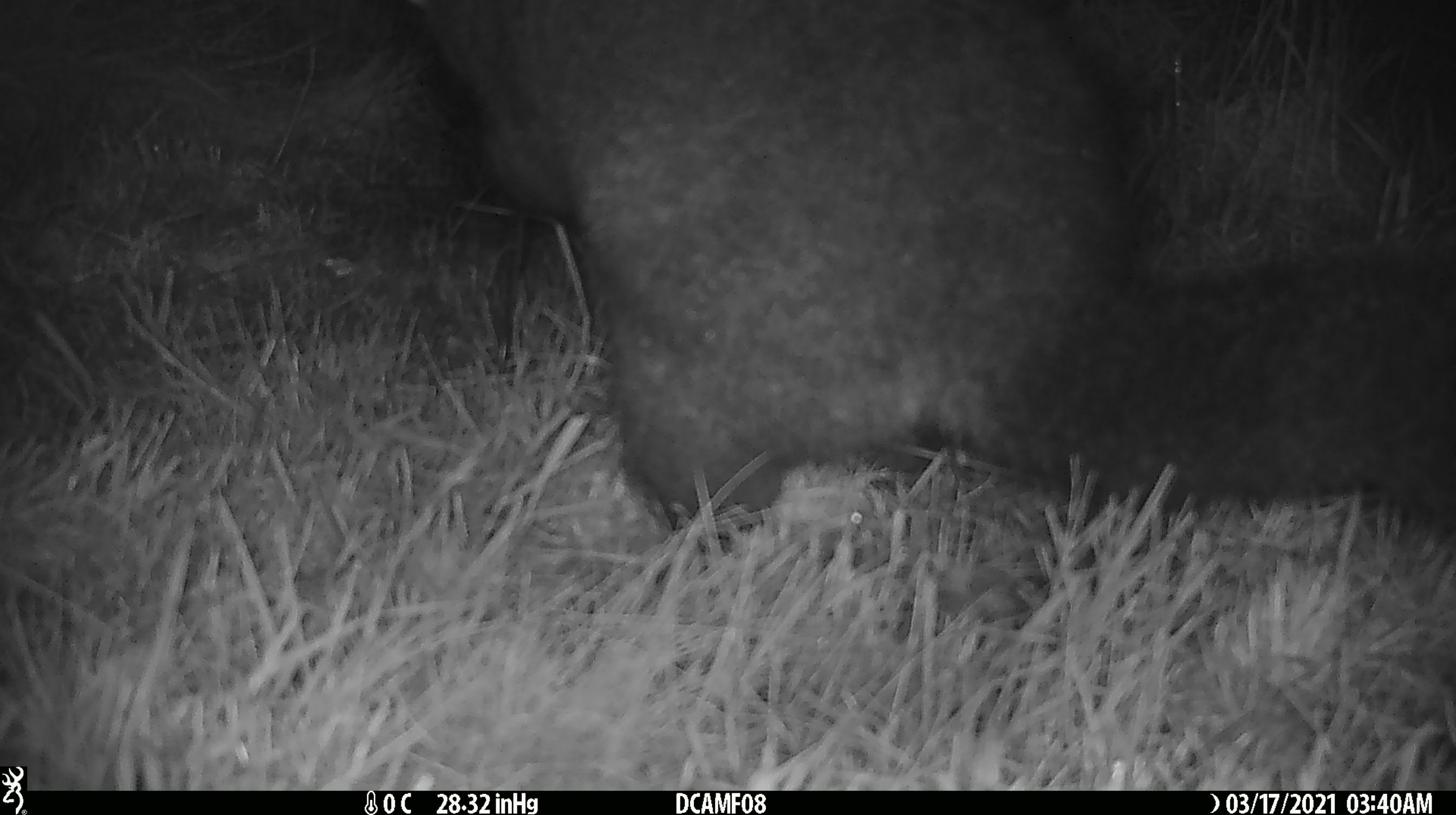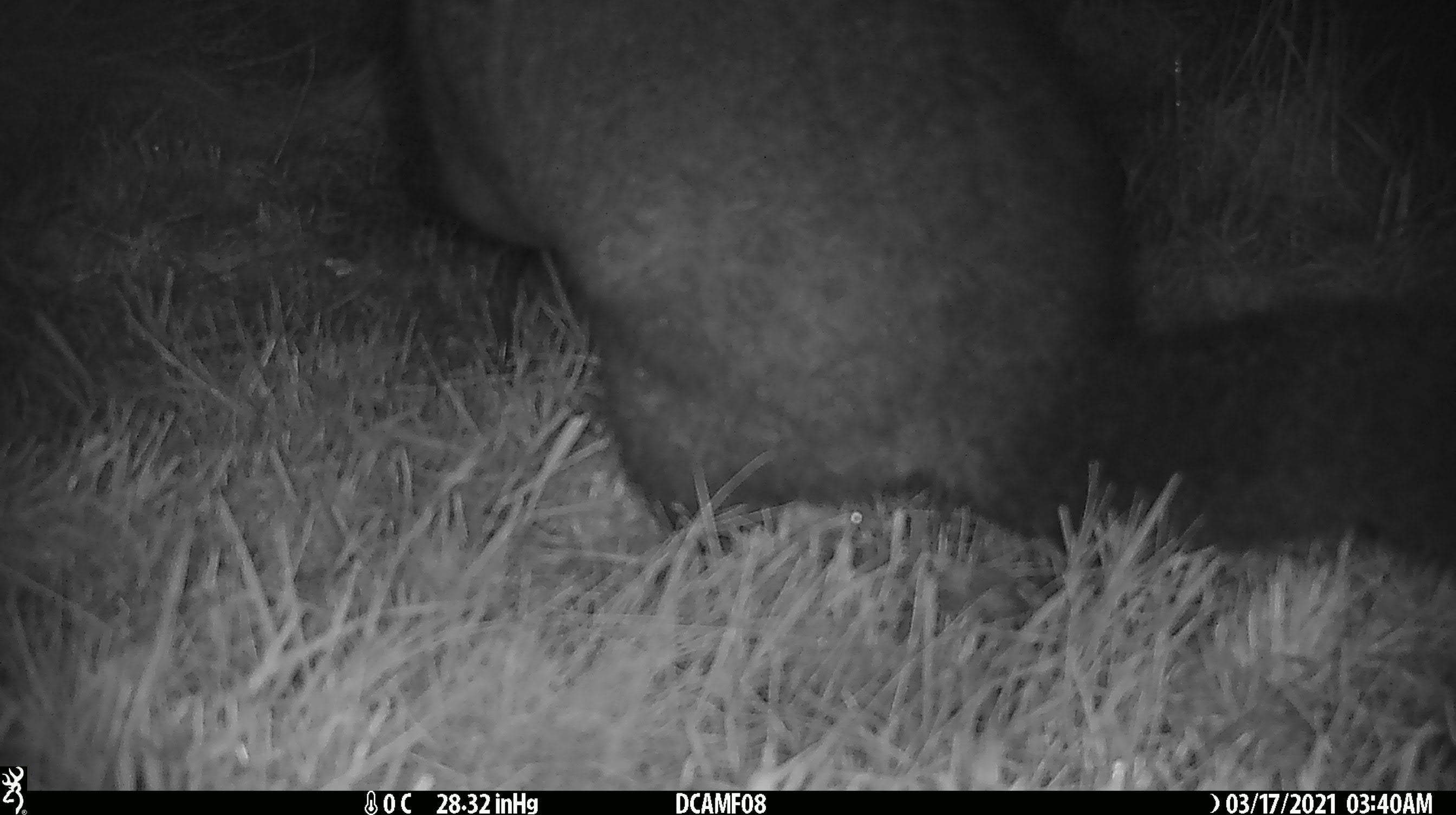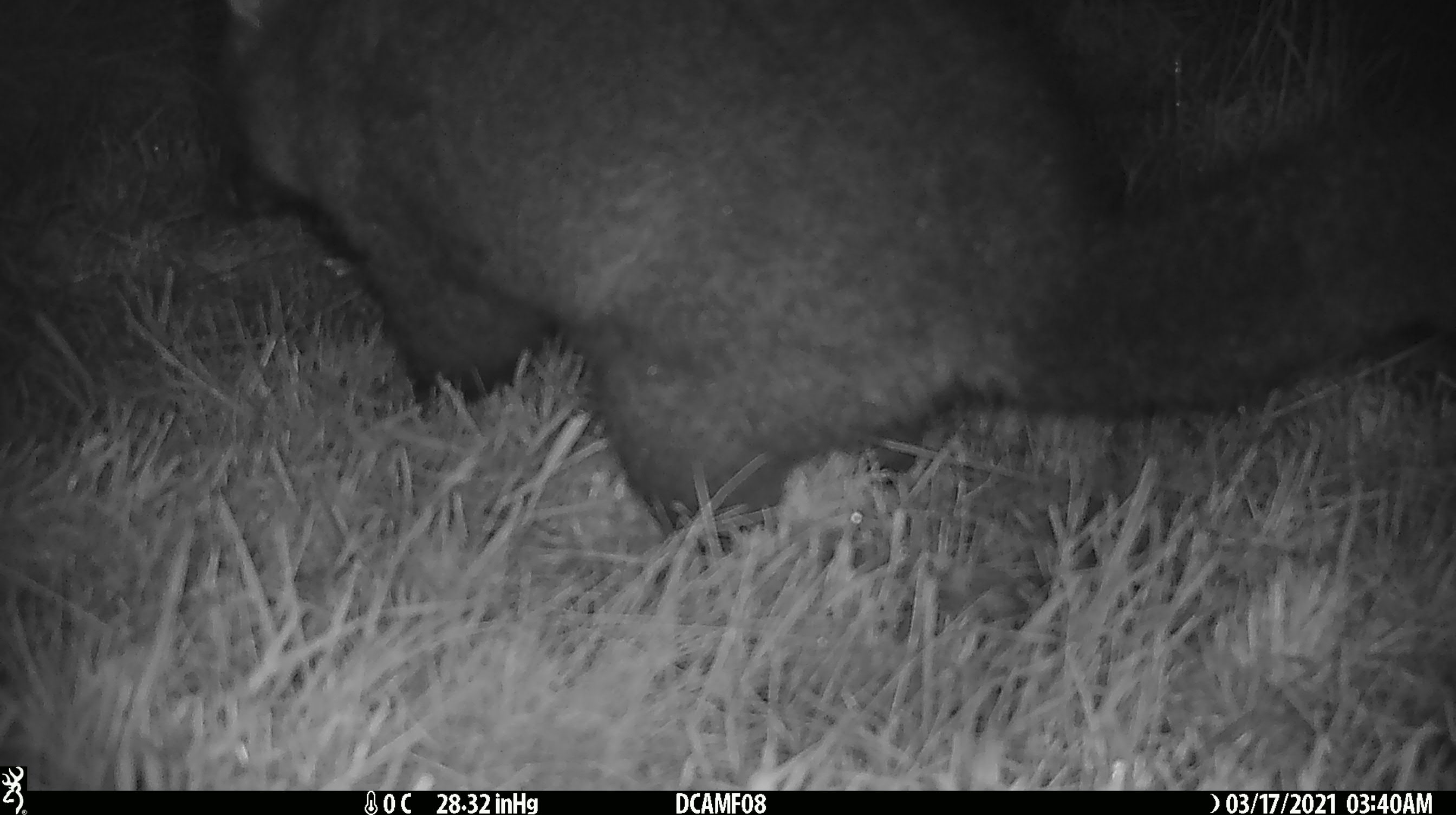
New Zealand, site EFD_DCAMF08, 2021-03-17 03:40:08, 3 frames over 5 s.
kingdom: Animalia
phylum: Chordata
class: Mammalia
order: Diprotodontia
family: Phalangeridae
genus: Trichosurus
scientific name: Trichosurus vulpecula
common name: common brushtail possum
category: possum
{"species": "possum (common brushtail possum) (Trichosurus vulpecula)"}